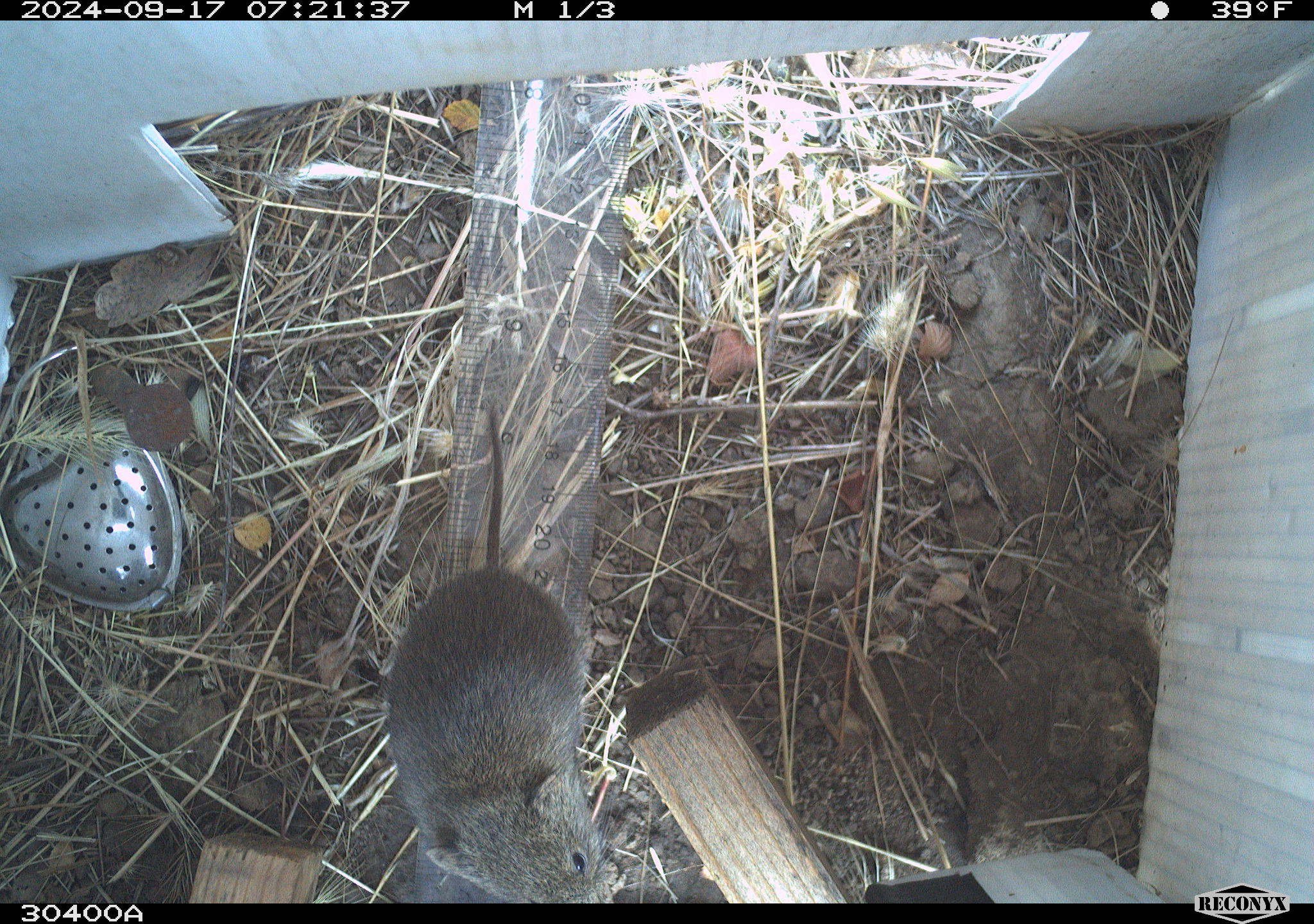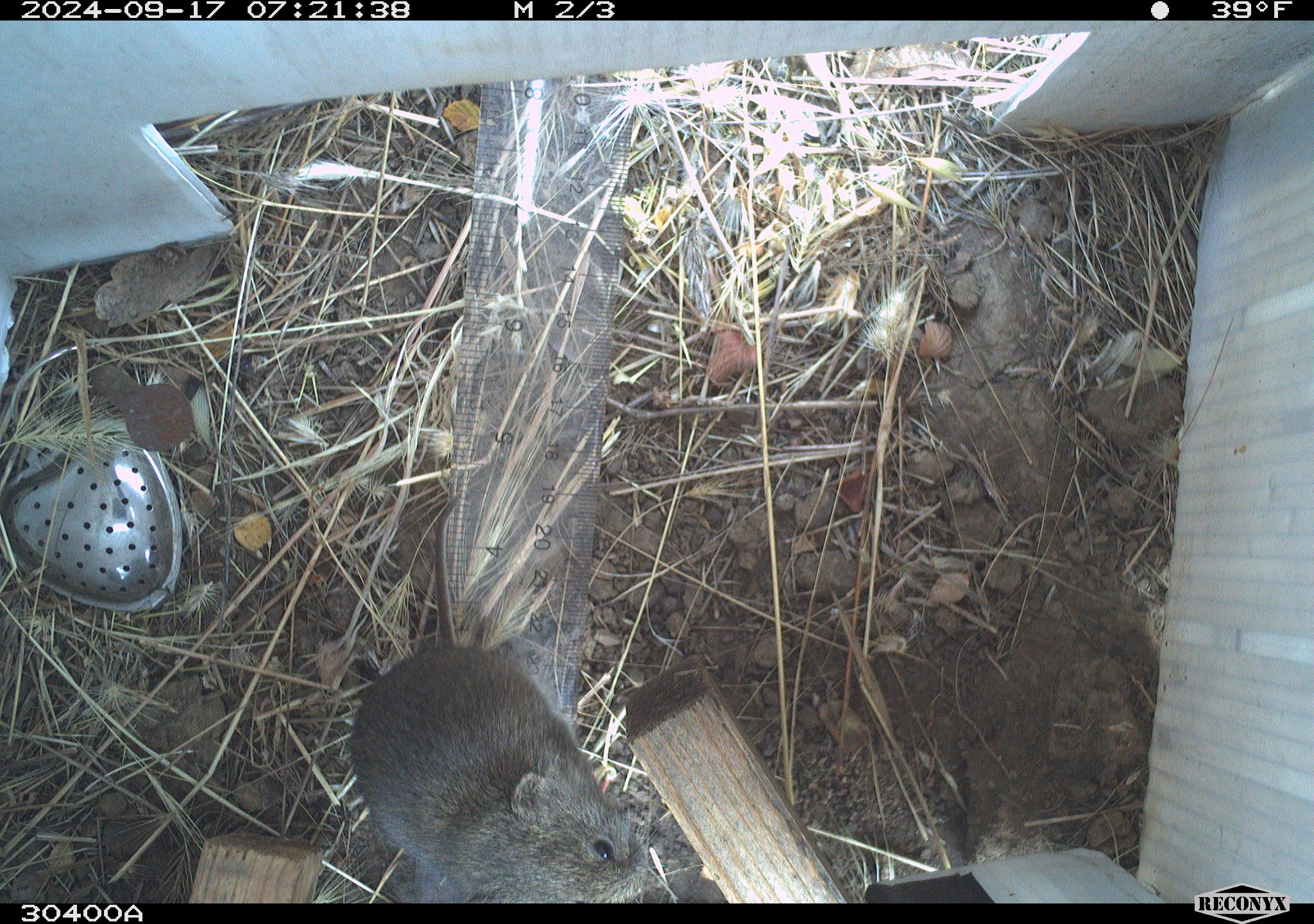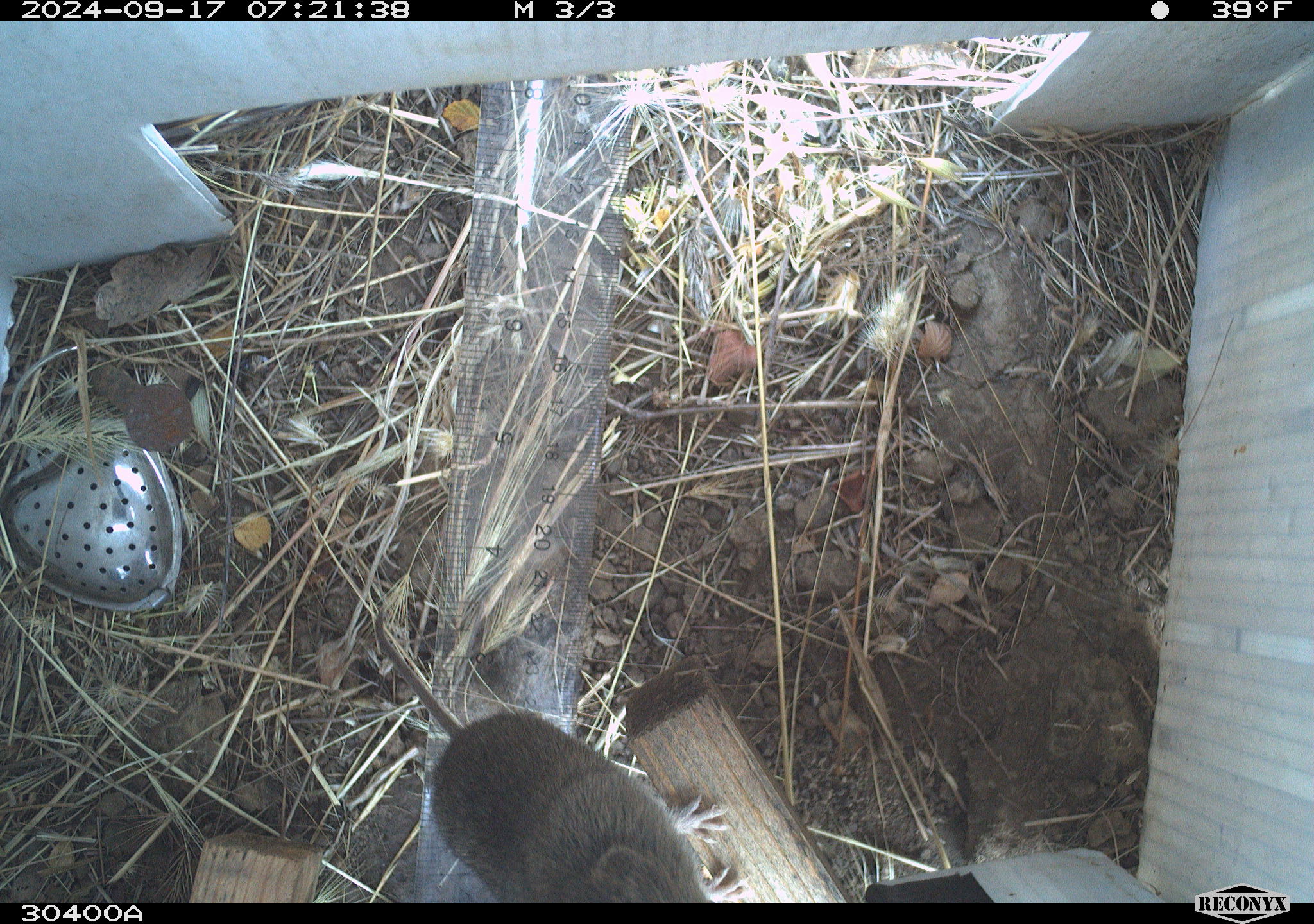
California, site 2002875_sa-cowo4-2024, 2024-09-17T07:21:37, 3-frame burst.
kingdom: Animalia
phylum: Chordata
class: Mammalia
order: Rodentia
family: Cricetidae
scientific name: Arvicolinae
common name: voles, lemmings, and muskrats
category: arvicolinae subfamily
Arvicolinae subfamily (voles, lemmings, and muskrats) (Arvicolinae).